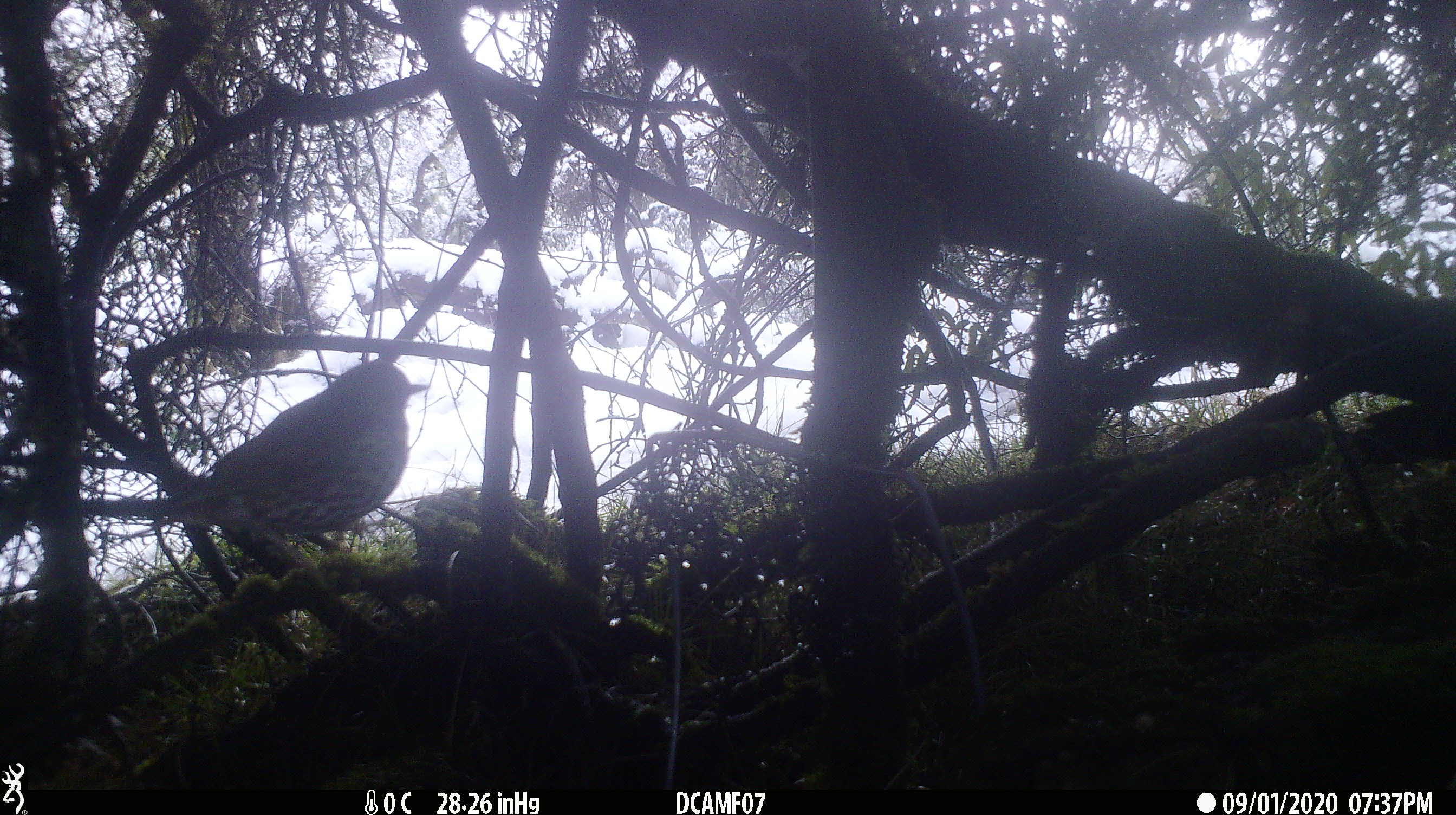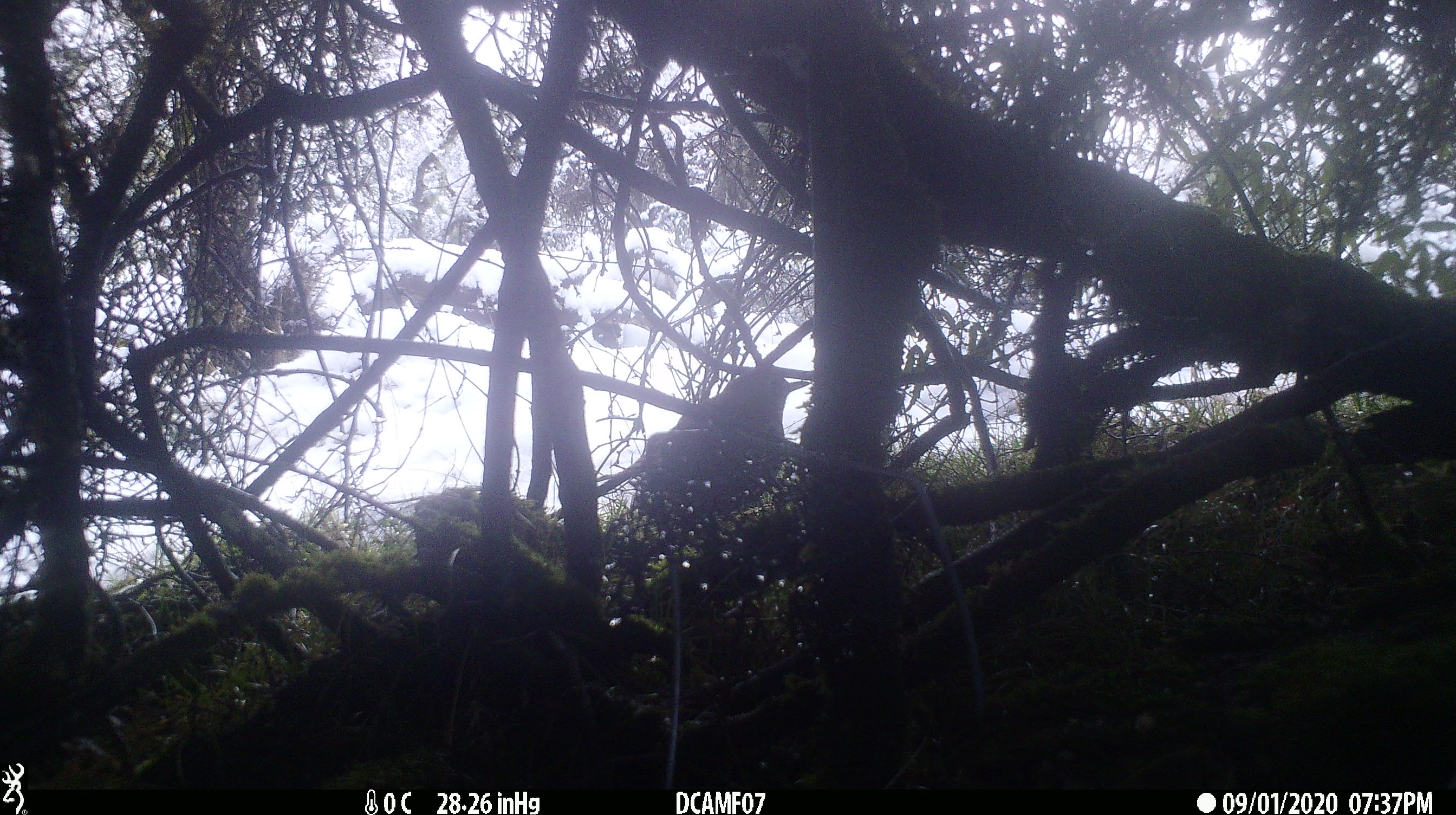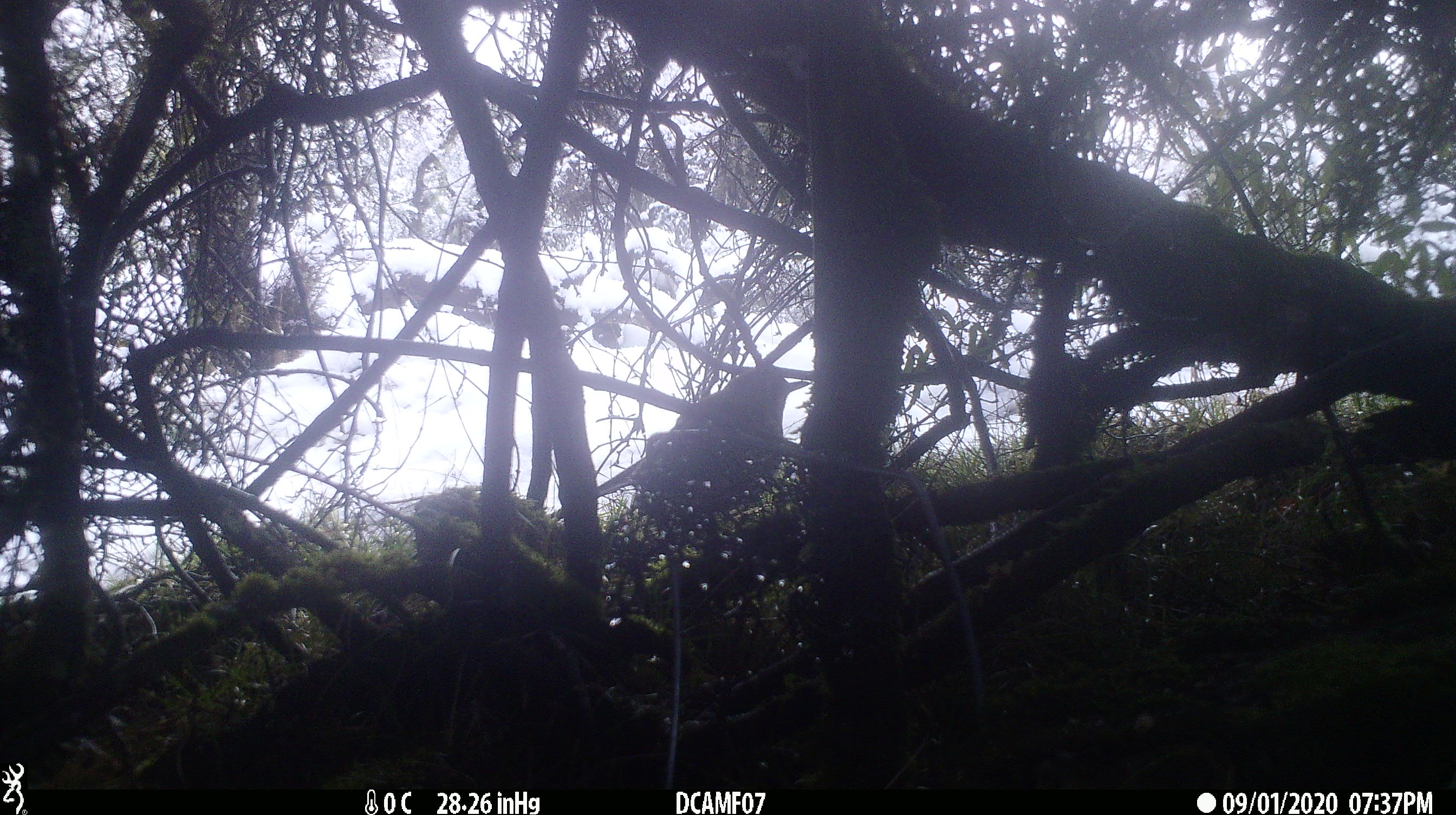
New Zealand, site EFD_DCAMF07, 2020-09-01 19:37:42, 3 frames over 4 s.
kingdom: Animalia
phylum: Chordata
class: Aves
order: Passeriformes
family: Turdidae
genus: Turdus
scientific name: Turdus philomelos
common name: song thrush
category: thrush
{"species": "thrush (song thrush) (Turdus philomelos)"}